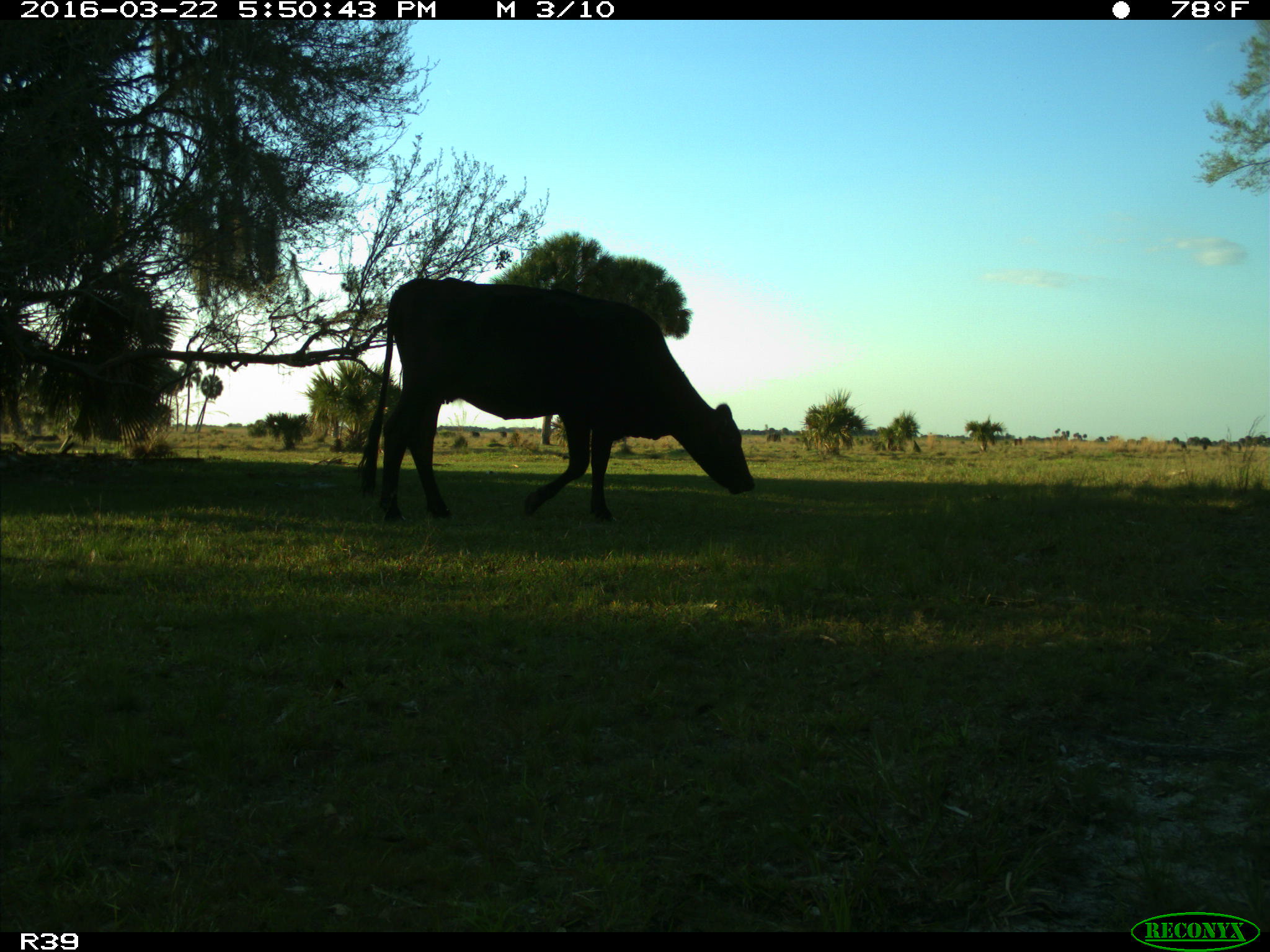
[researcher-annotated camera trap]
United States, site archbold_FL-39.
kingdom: Animalia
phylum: Chordata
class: Mammalia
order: Artiodactyla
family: Bovidae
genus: Bos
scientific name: Bos taurus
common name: domestic cow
Bos taurus (domestic cow).